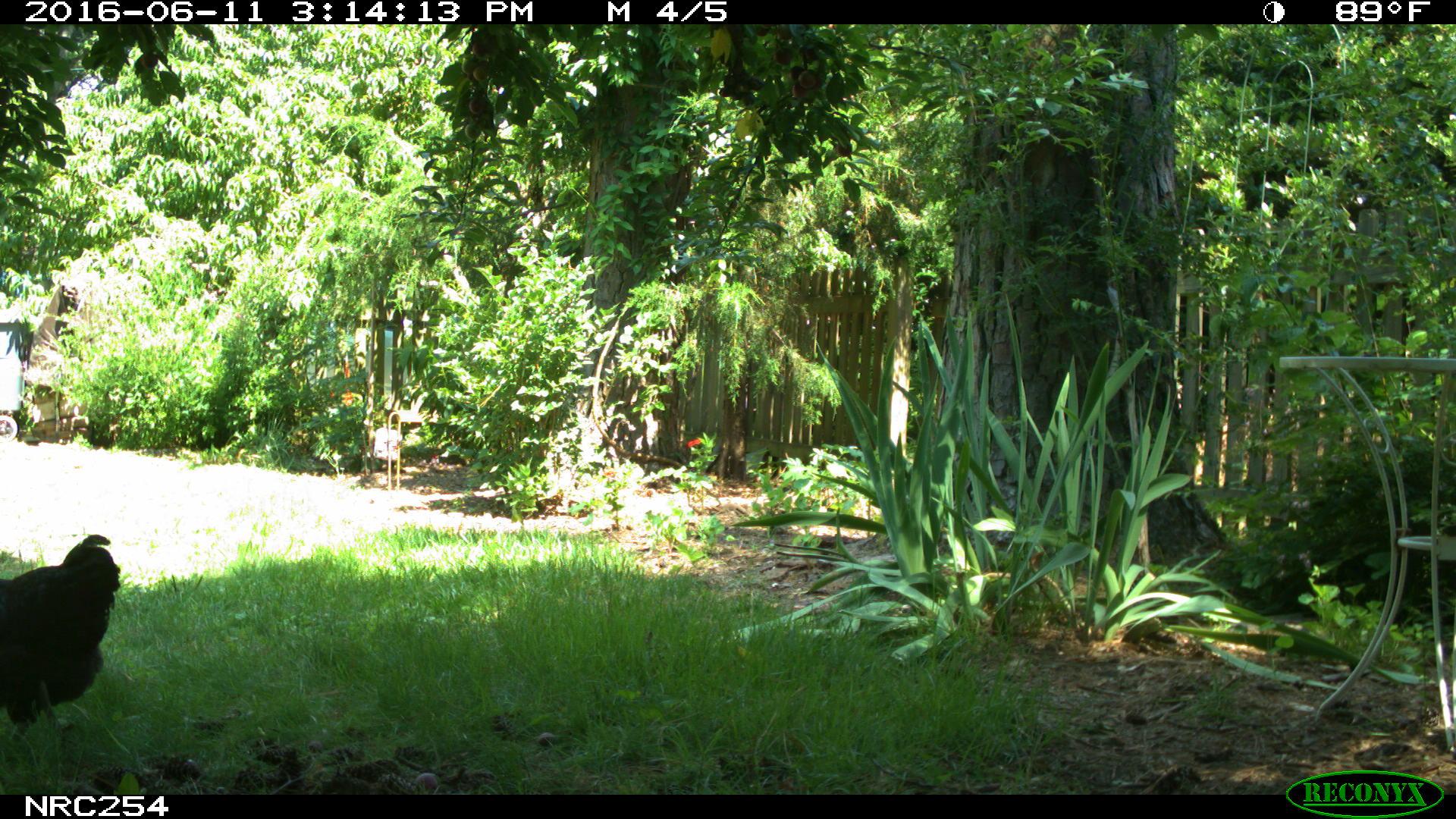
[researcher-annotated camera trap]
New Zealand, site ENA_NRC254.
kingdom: Animalia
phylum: Chordata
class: Aves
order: Galliformes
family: Phasianidae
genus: Gallus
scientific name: Gallus gallus domesticus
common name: chicken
Chicken (Gallus gallus domesticus).